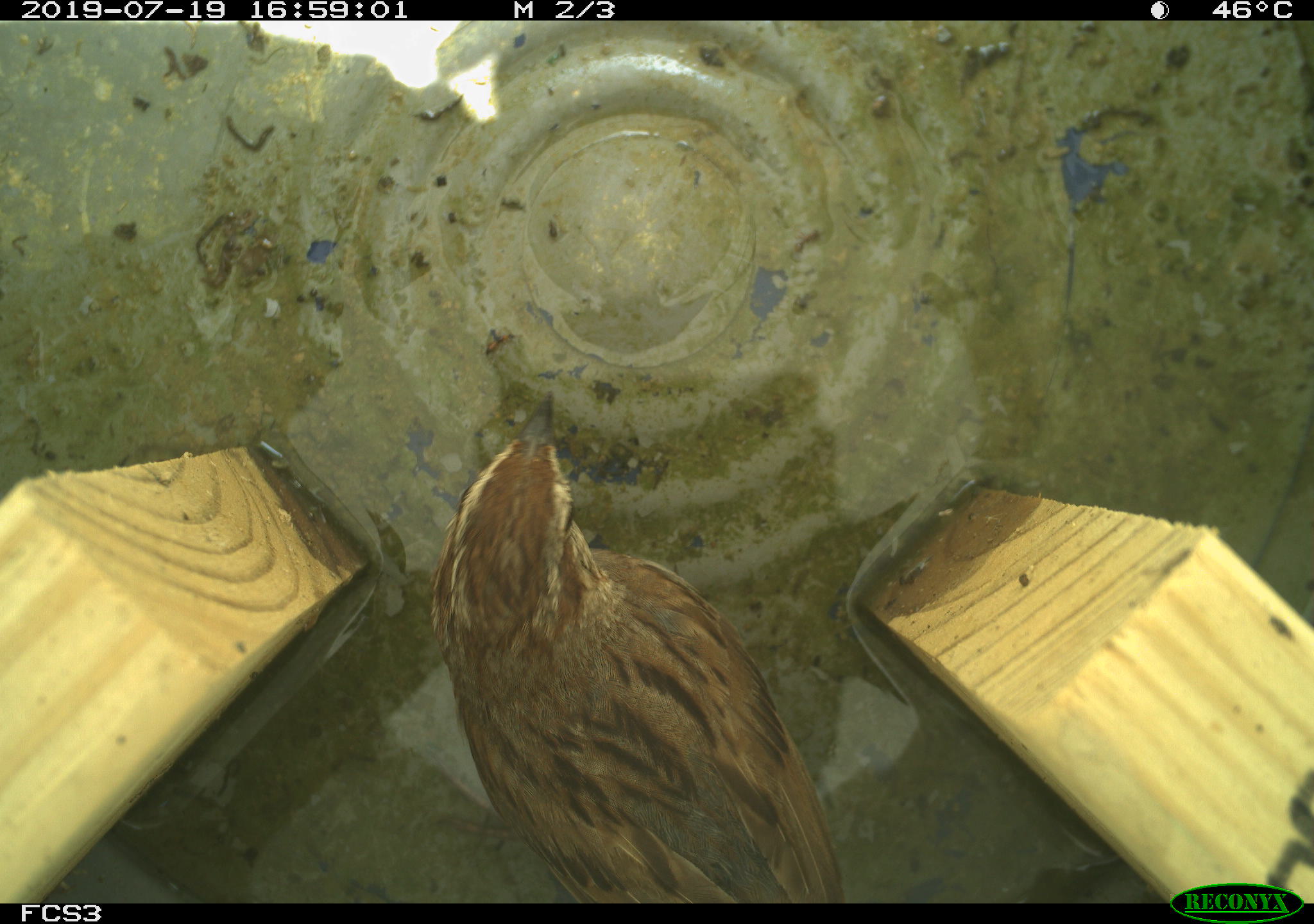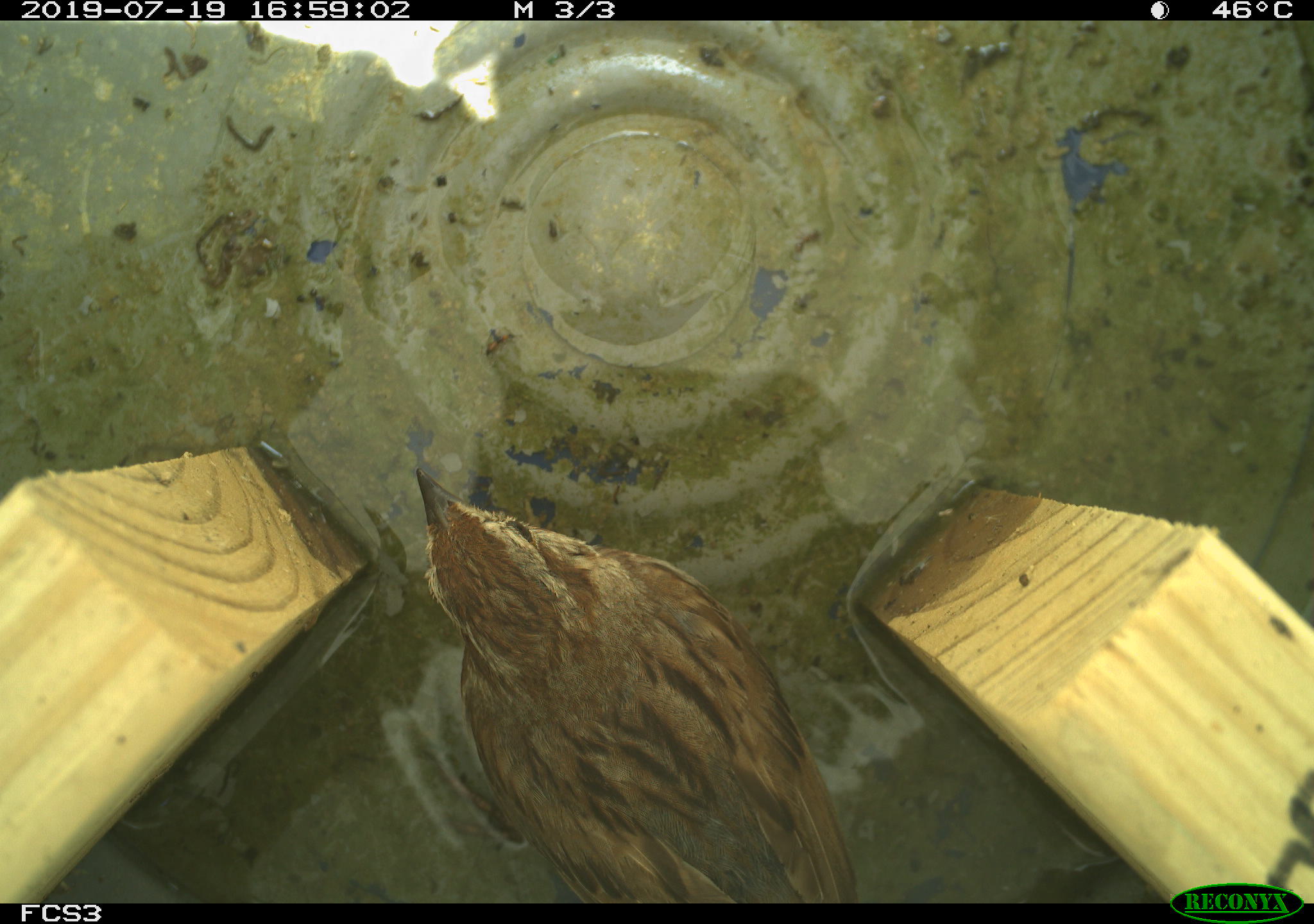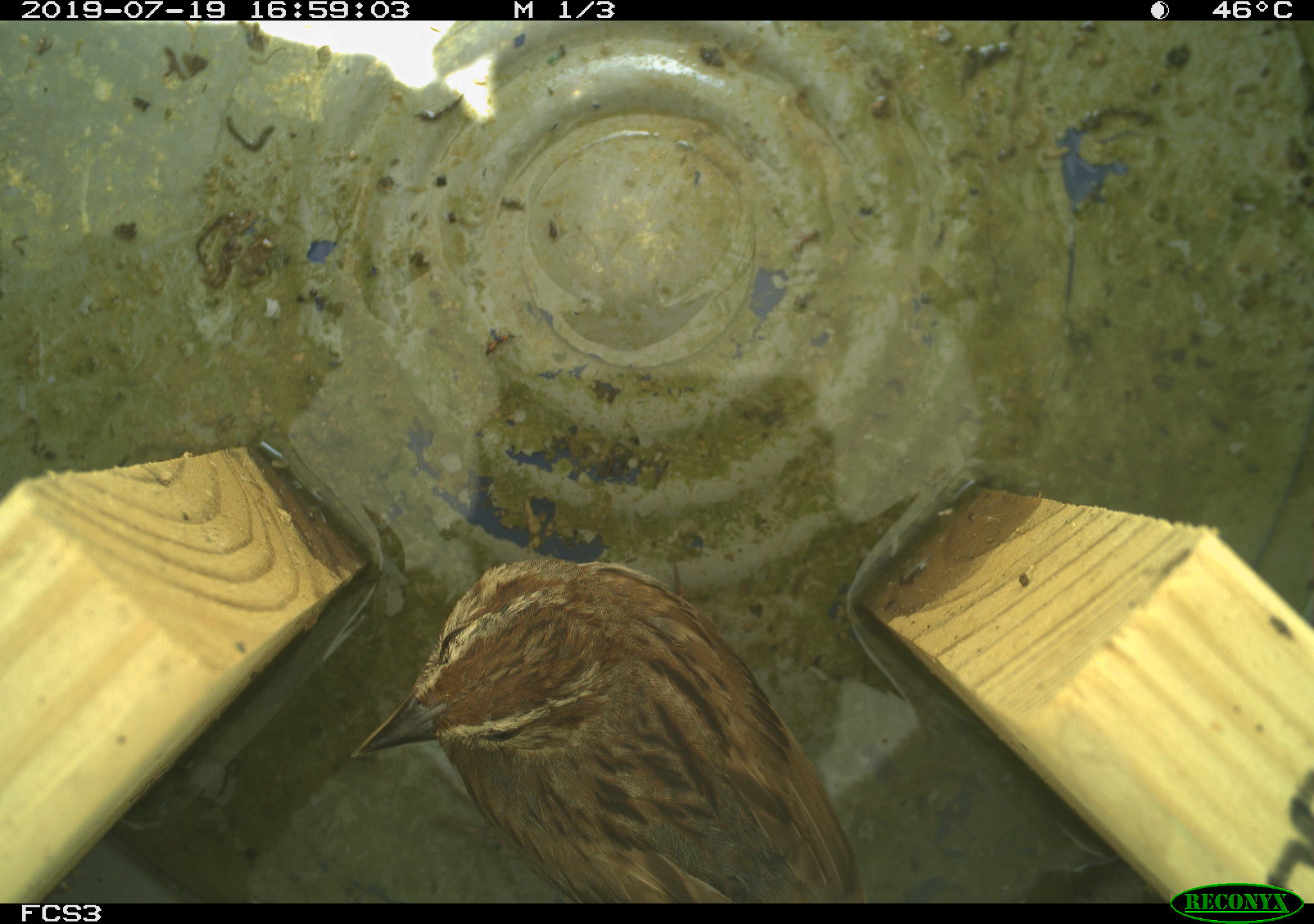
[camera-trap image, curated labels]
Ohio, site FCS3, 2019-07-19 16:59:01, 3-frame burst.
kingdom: Animalia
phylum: Chordata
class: Aves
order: Passeriformes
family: Passerellidae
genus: Melospiza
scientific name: Melospiza melodia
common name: song sparrow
Song sparrow (Melospiza melodia).